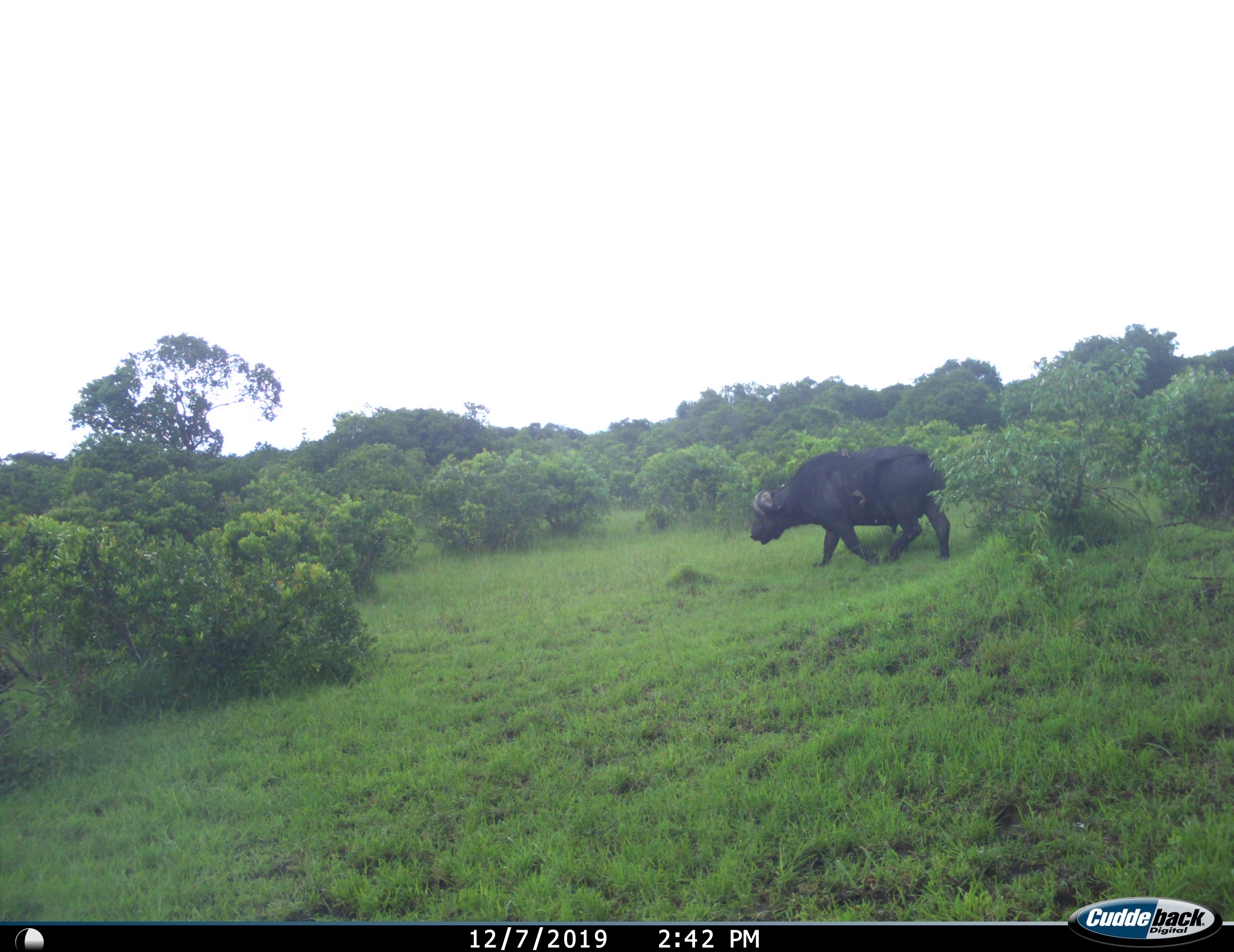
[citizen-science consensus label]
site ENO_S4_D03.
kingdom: Animalia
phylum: Chordata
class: Mammalia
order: Artiodactyla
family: Bovidae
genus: Syncerus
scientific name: Syncerus caffer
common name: african buffalo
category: buffalo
Buffalo (african buffalo) (Syncerus caffer), count 1. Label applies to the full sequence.